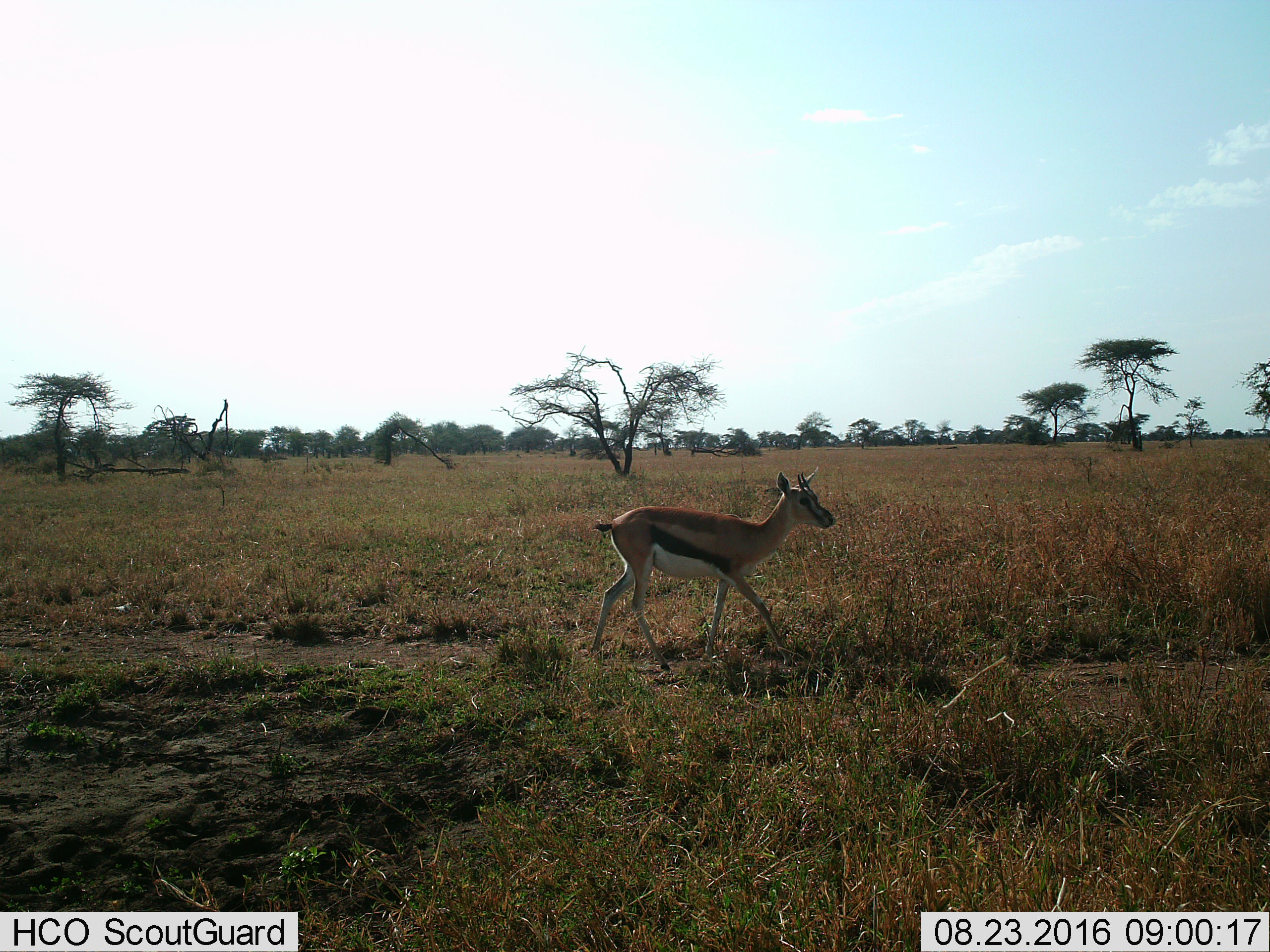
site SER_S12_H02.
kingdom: Animalia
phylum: Chordata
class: Mammalia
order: Artiodactyla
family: Bovidae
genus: Eudorcas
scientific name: Eudorcas thomsonii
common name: thomson's gazelle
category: gazellethomsons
Gazellethomsons (thomson's gazelle) (Eudorcas thomsonii), count 1. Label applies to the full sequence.